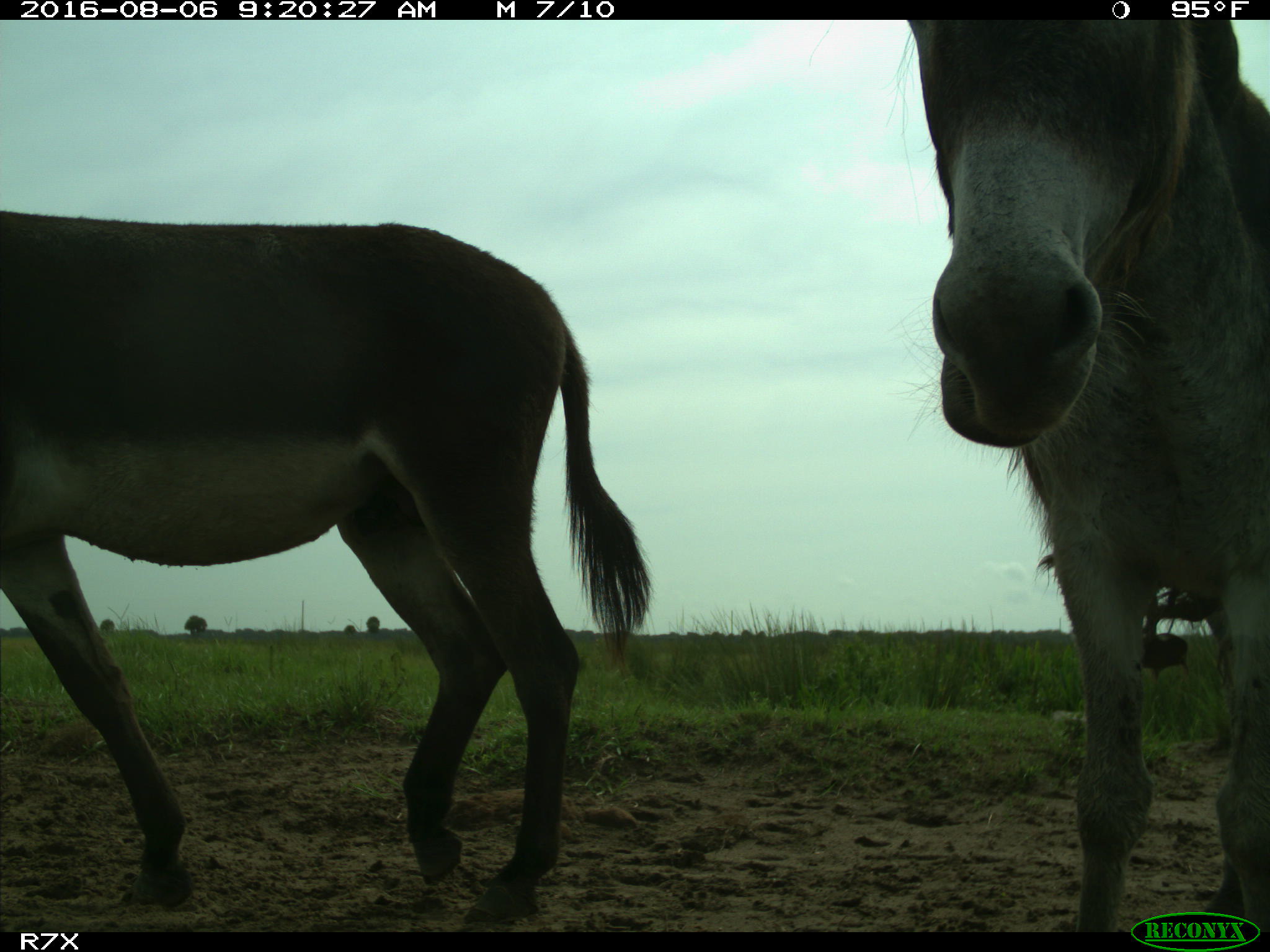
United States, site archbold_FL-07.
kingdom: Animalia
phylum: Chordata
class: Mammalia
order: Perissodactyla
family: Equidae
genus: Equus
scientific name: Equus africanus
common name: african wild ass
Equus africanus (african wild ass).